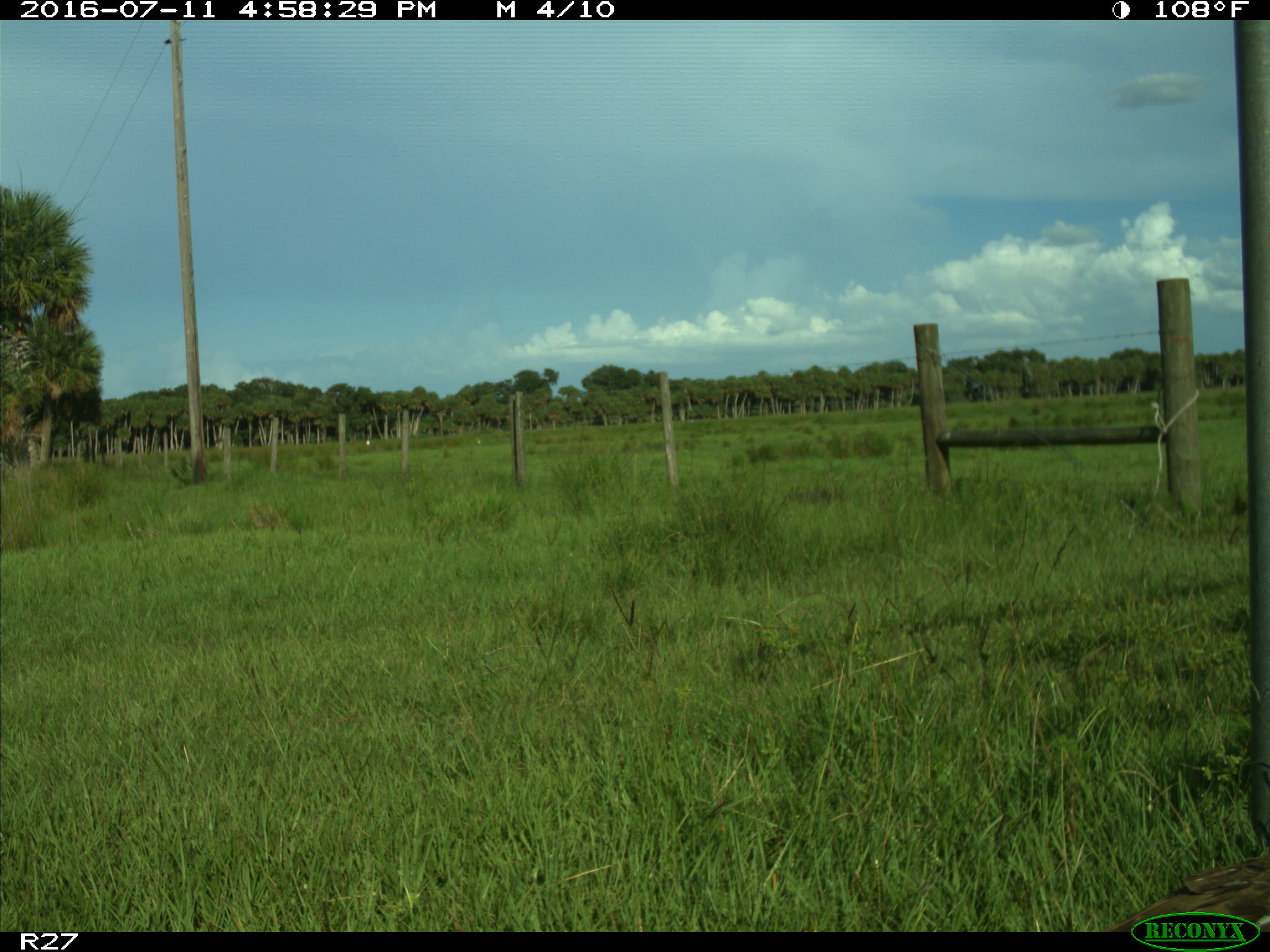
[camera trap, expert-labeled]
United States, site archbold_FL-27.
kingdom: Animalia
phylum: Chordata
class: Aves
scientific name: Aves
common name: birds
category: unidentified bird